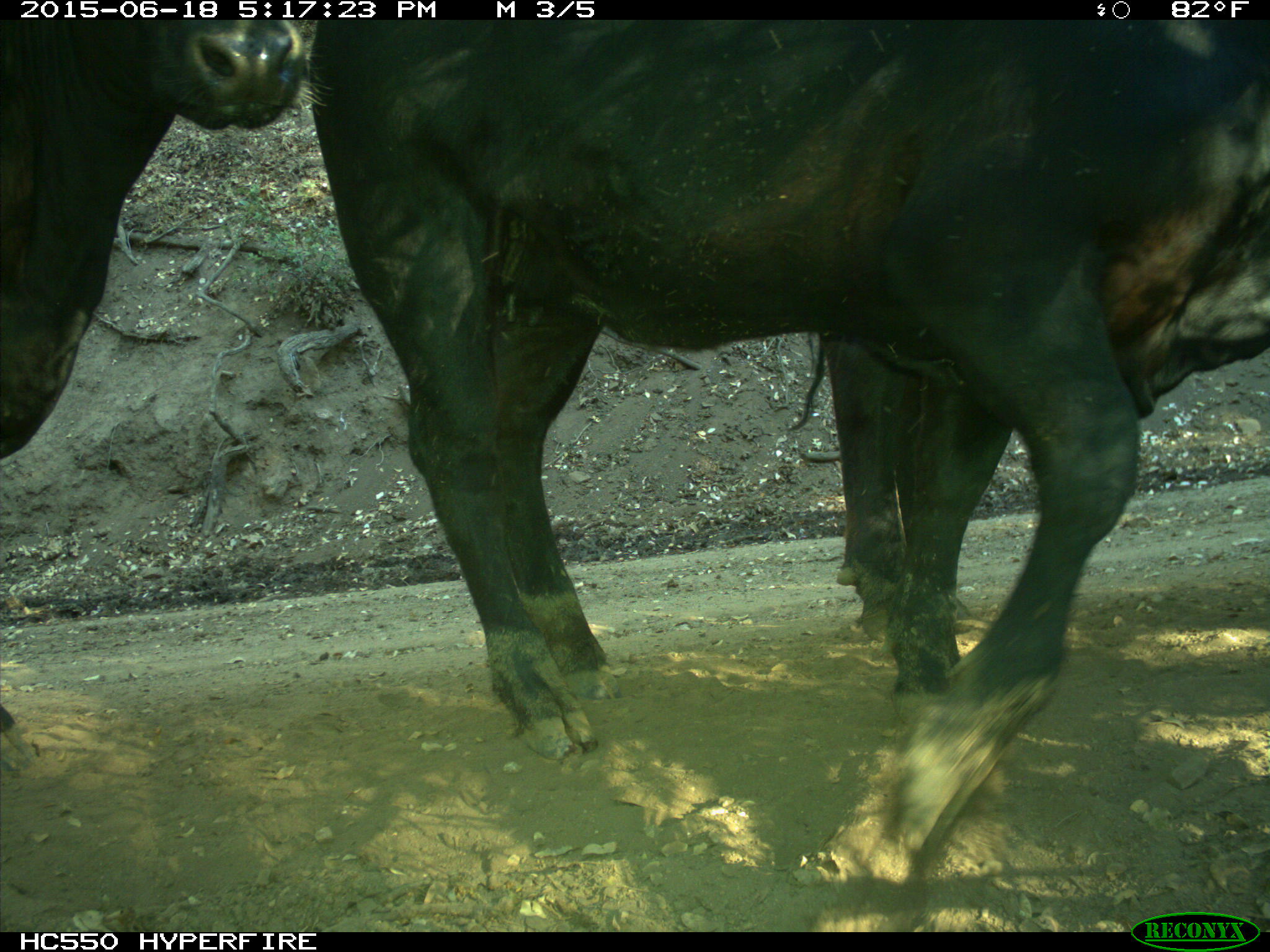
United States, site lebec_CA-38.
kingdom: Animalia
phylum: Chordata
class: Mammalia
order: Artiodactyla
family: Bovidae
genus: Bos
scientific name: Bos taurus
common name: domestic cow